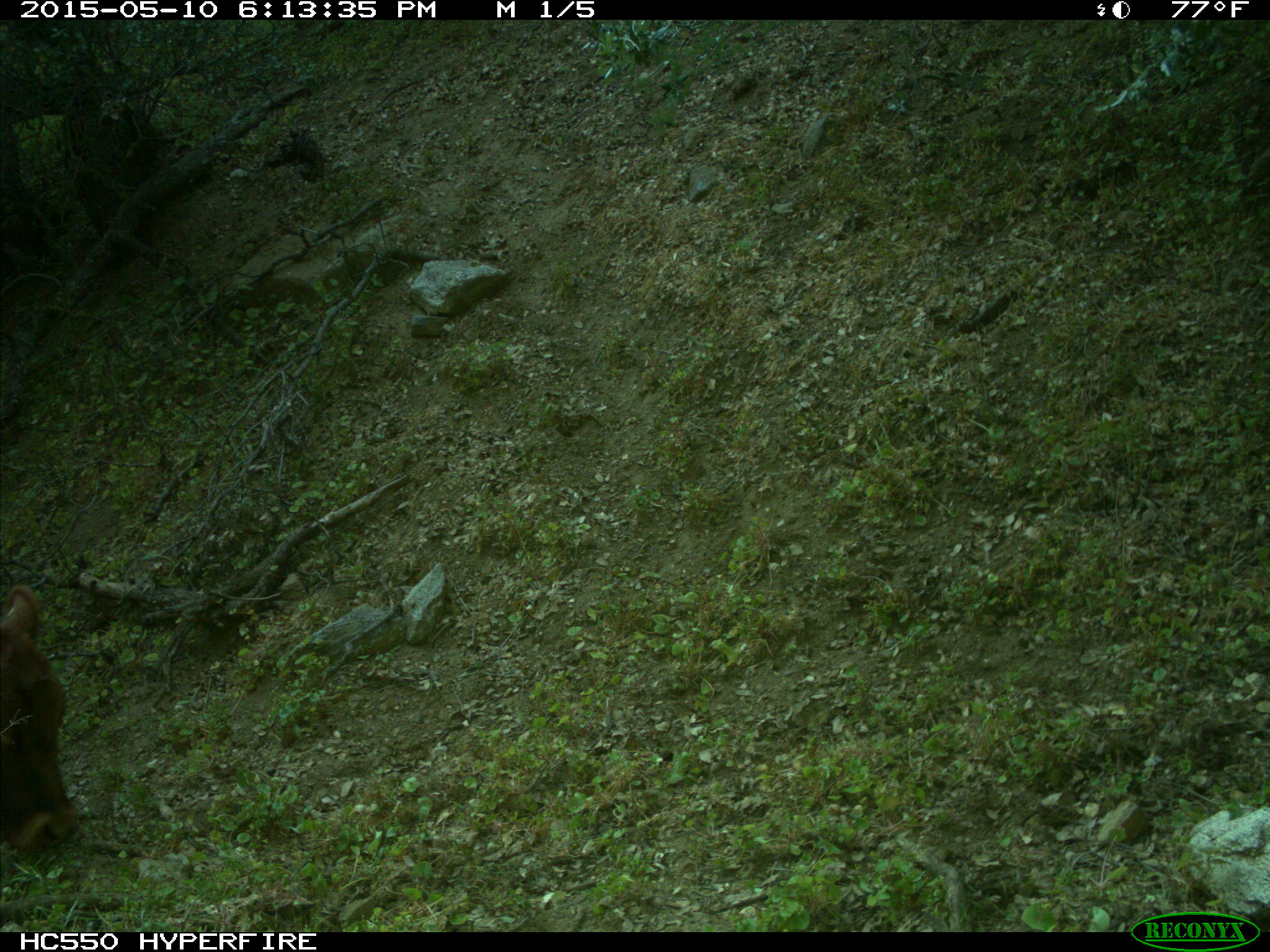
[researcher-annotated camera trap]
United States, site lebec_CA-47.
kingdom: Animalia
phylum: Chordata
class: Mammalia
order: Artiodactyla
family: Bovidae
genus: Bos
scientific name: Bos taurus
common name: domestic cow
Bos taurus (domestic cow).